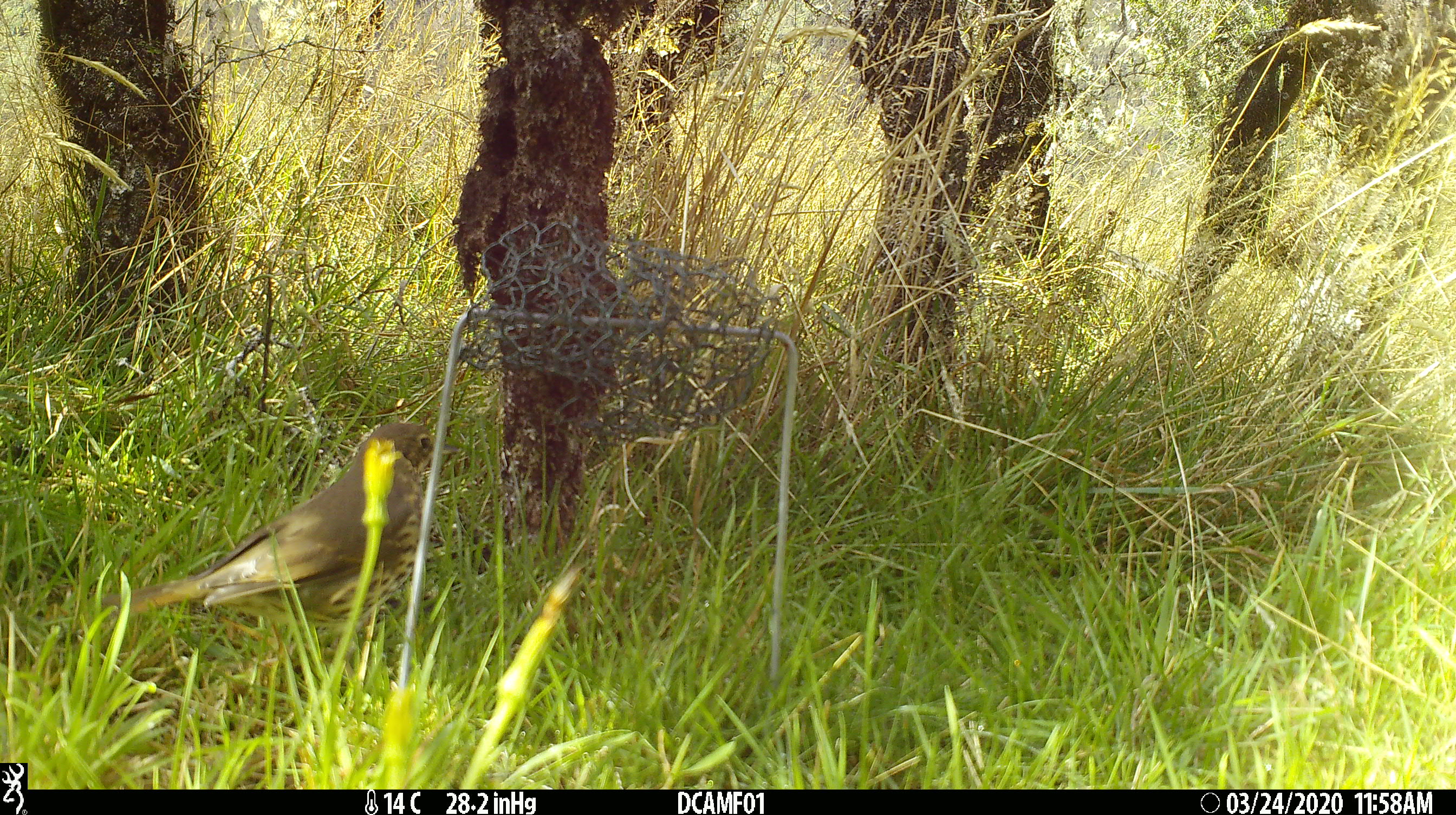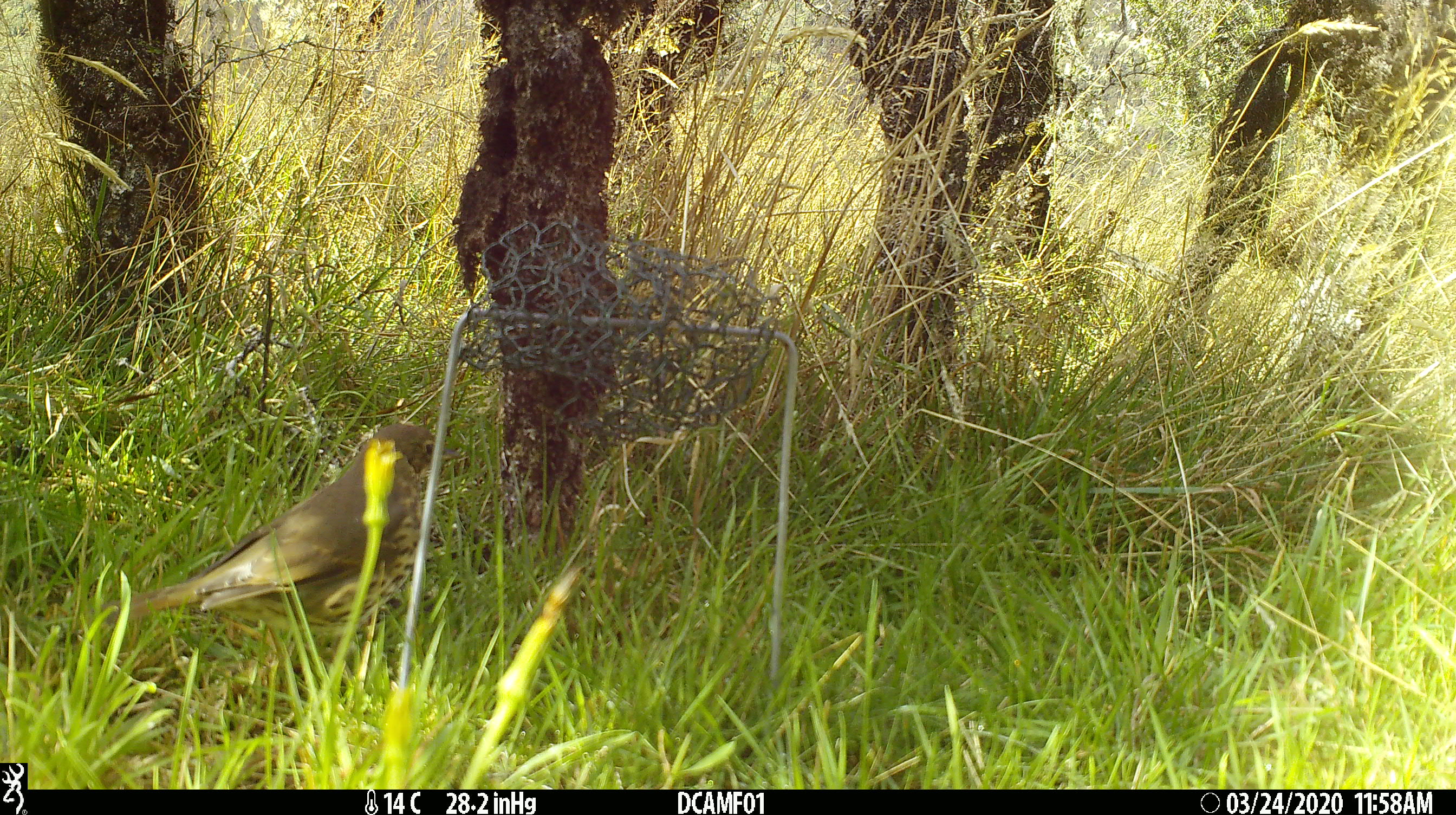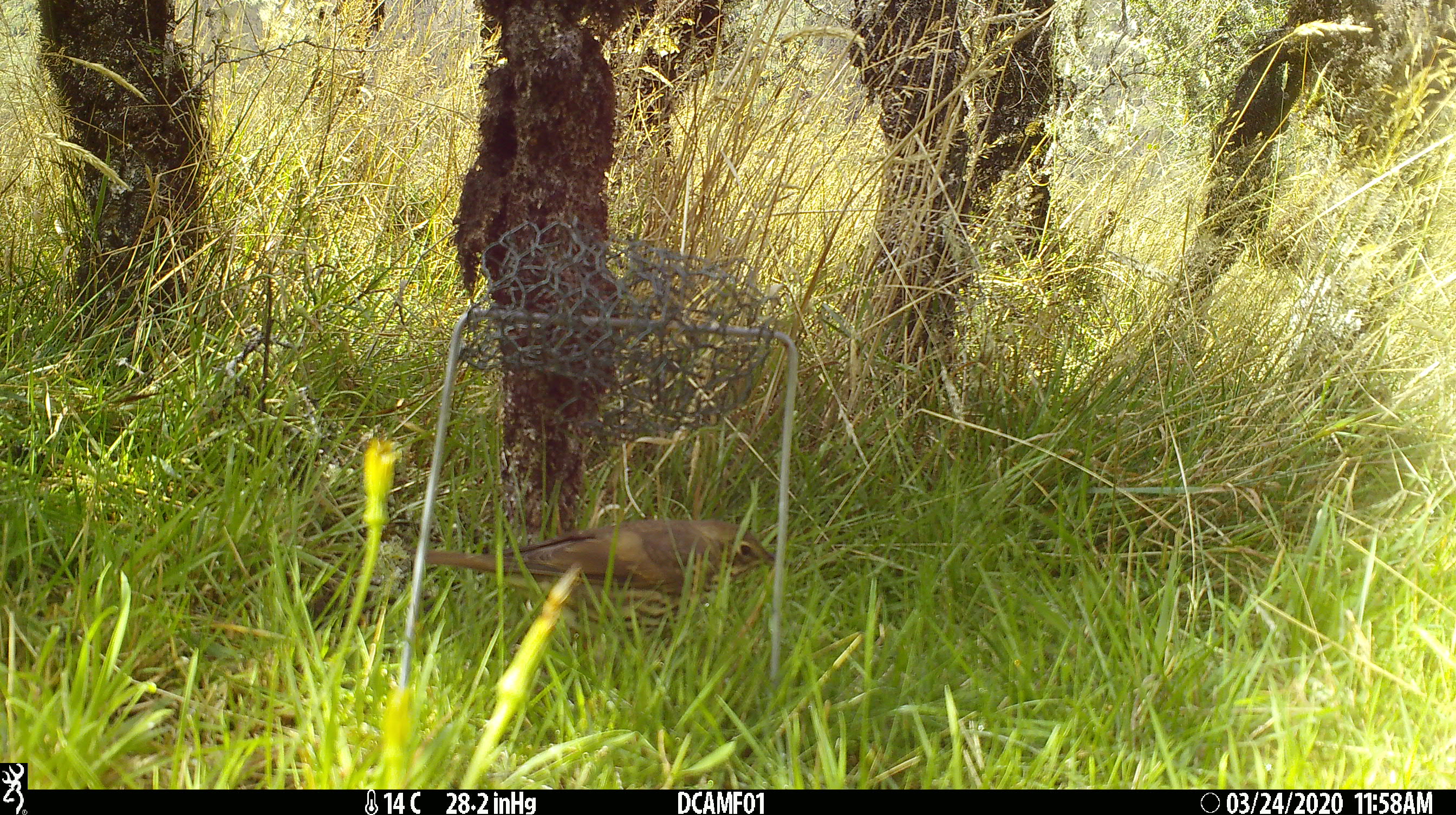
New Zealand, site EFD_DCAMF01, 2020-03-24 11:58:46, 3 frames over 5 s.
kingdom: Animalia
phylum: Chordata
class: Aves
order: Passeriformes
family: Turdidae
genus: Turdus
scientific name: Turdus philomelos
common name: song thrush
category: thrush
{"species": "thrush (song thrush) (Turdus philomelos)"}